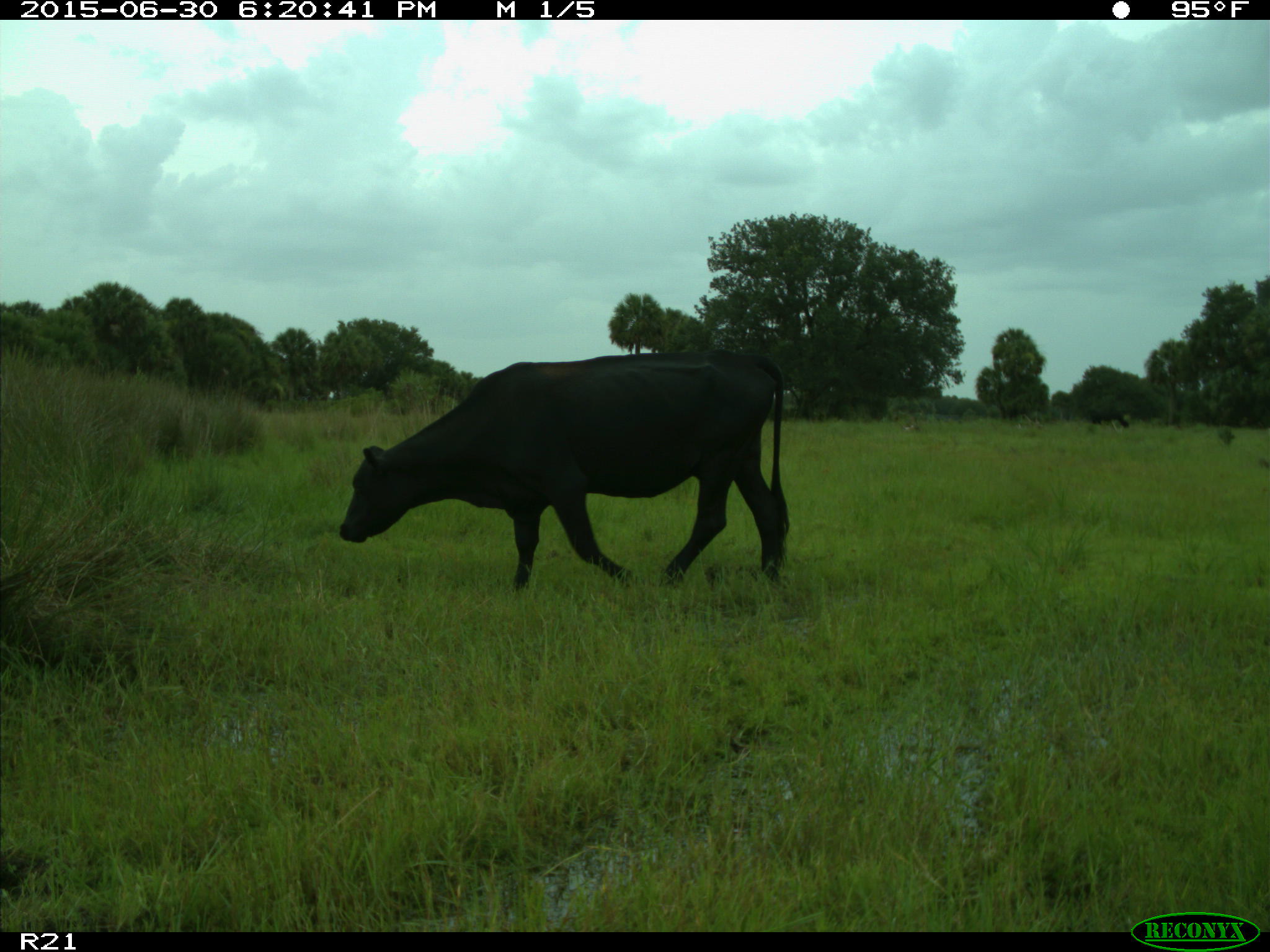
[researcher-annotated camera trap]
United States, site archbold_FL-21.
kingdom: Animalia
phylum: Chordata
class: Mammalia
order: Artiodactyla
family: Bovidae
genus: Bos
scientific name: Bos taurus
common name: domestic cow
Bos taurus (domestic cow).